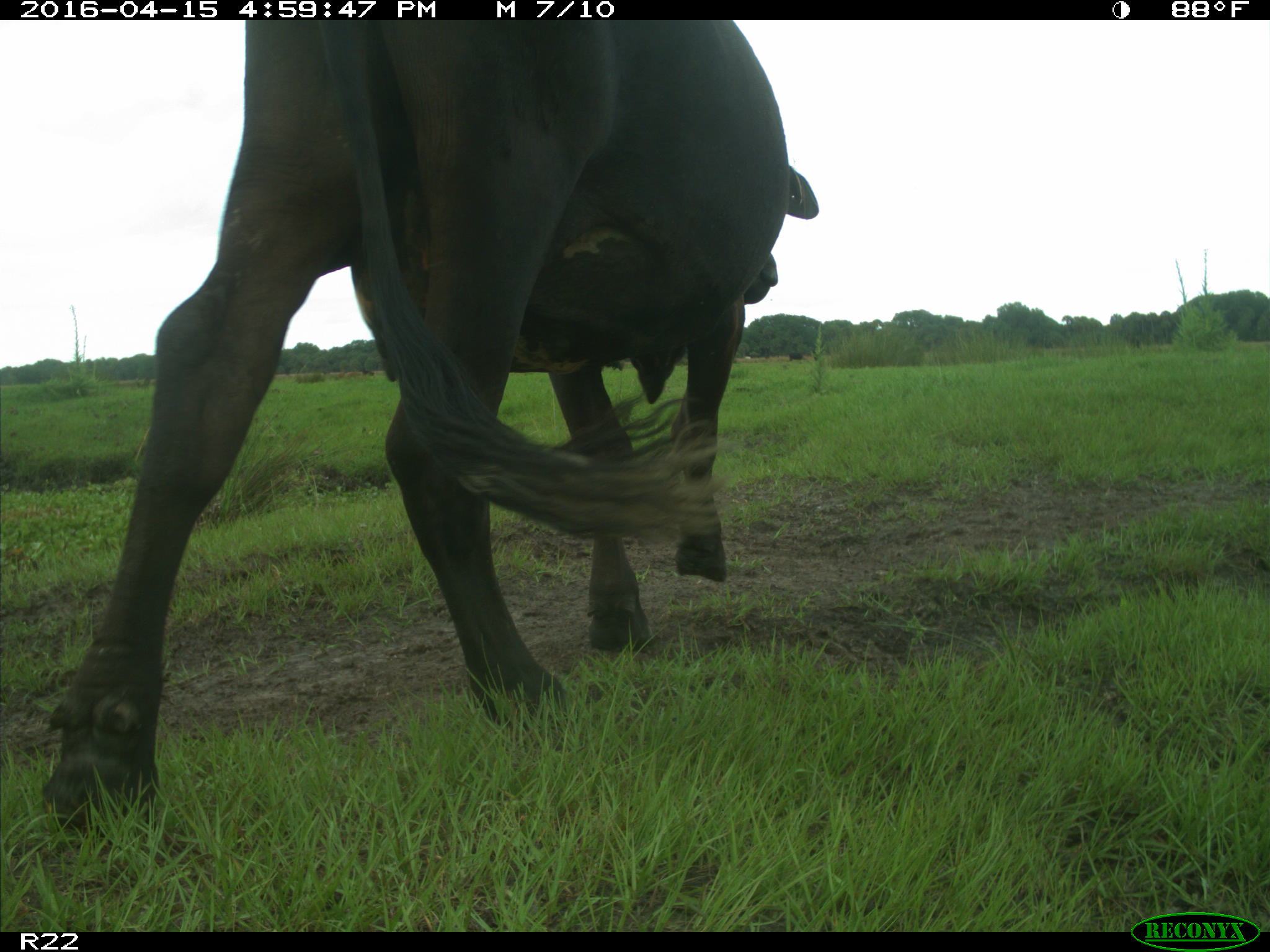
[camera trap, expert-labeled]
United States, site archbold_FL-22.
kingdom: Animalia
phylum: Chordata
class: Mammalia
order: Artiodactyla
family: Bovidae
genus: Bos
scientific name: Bos taurus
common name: domestic cow